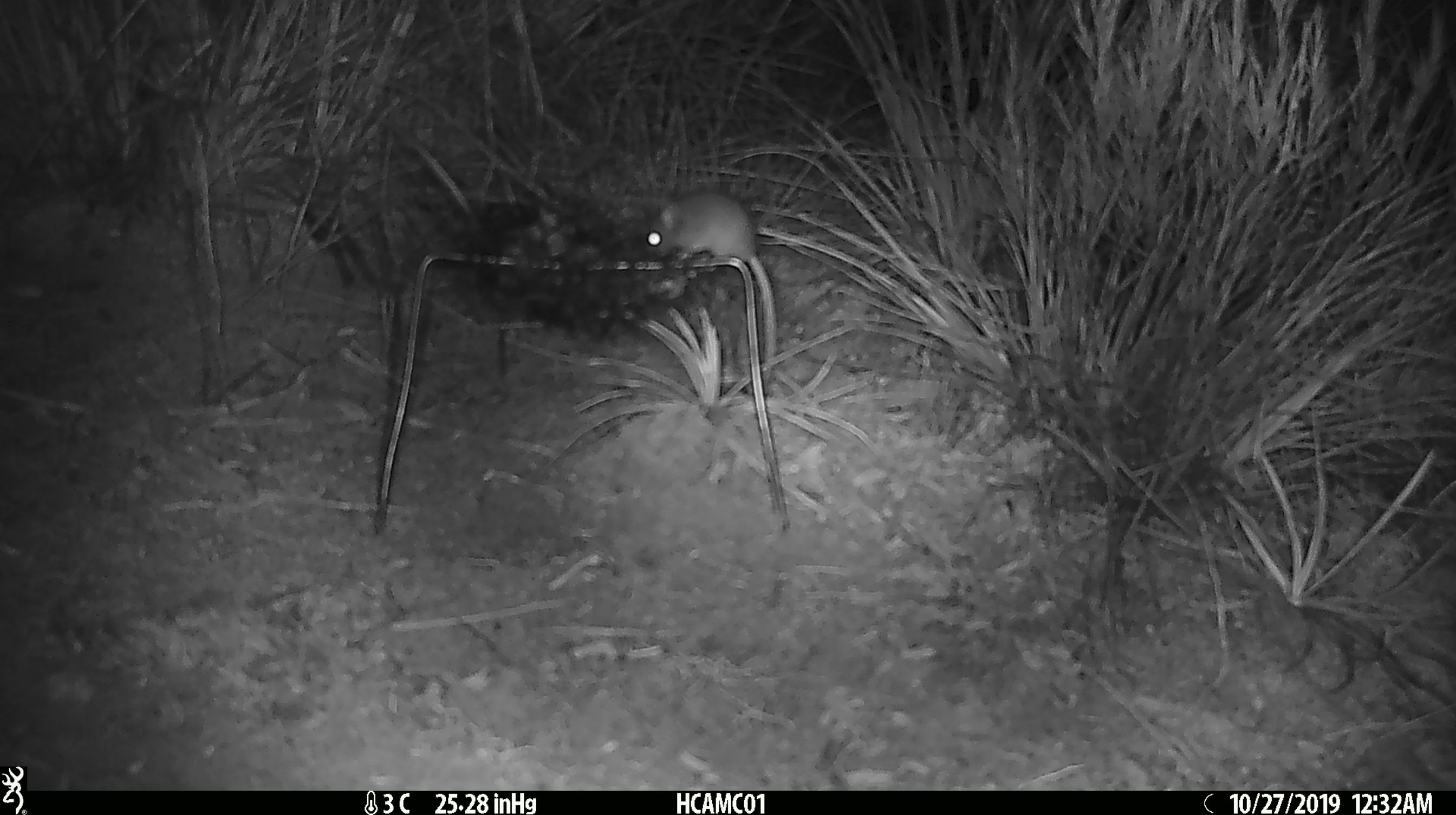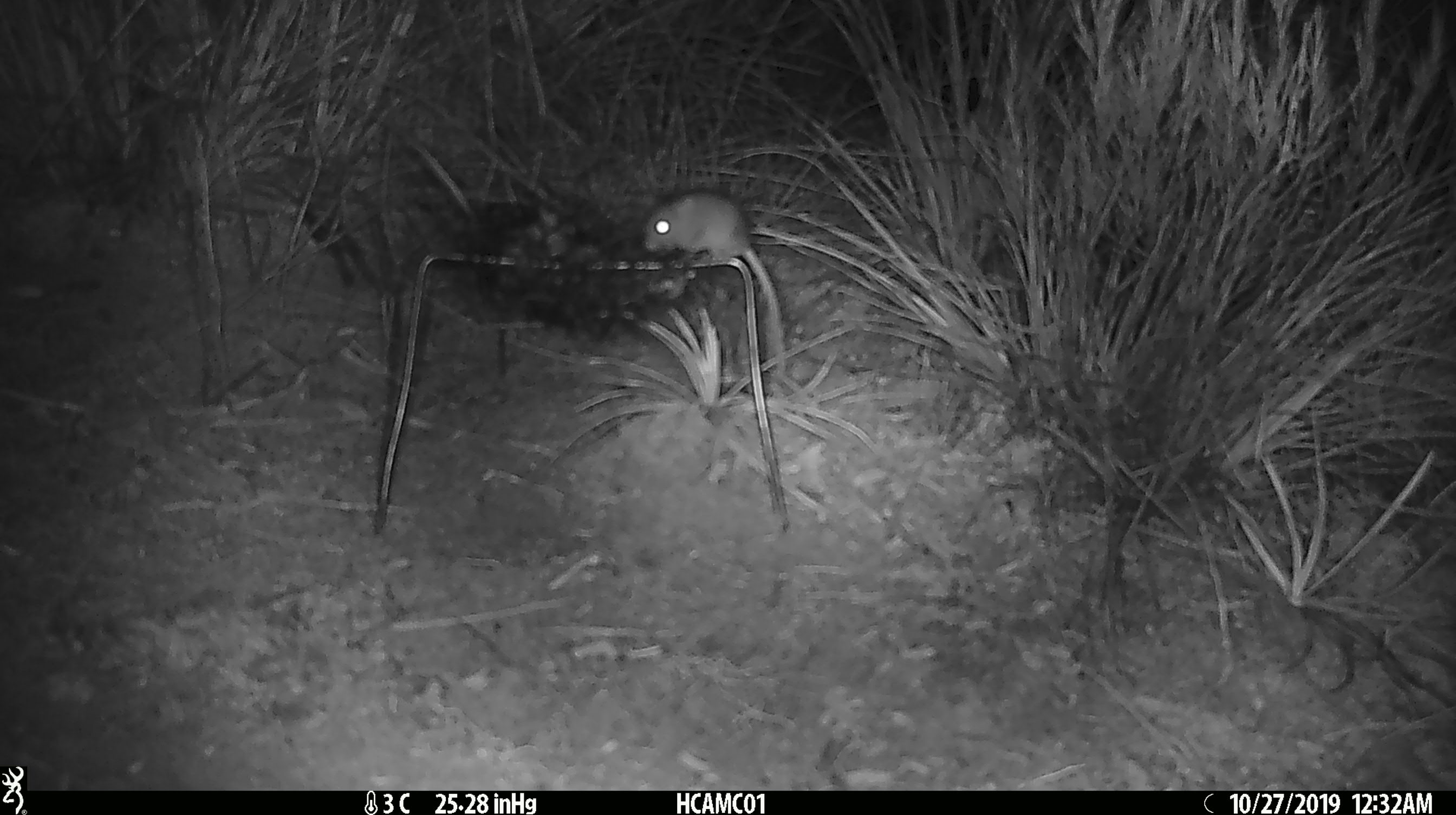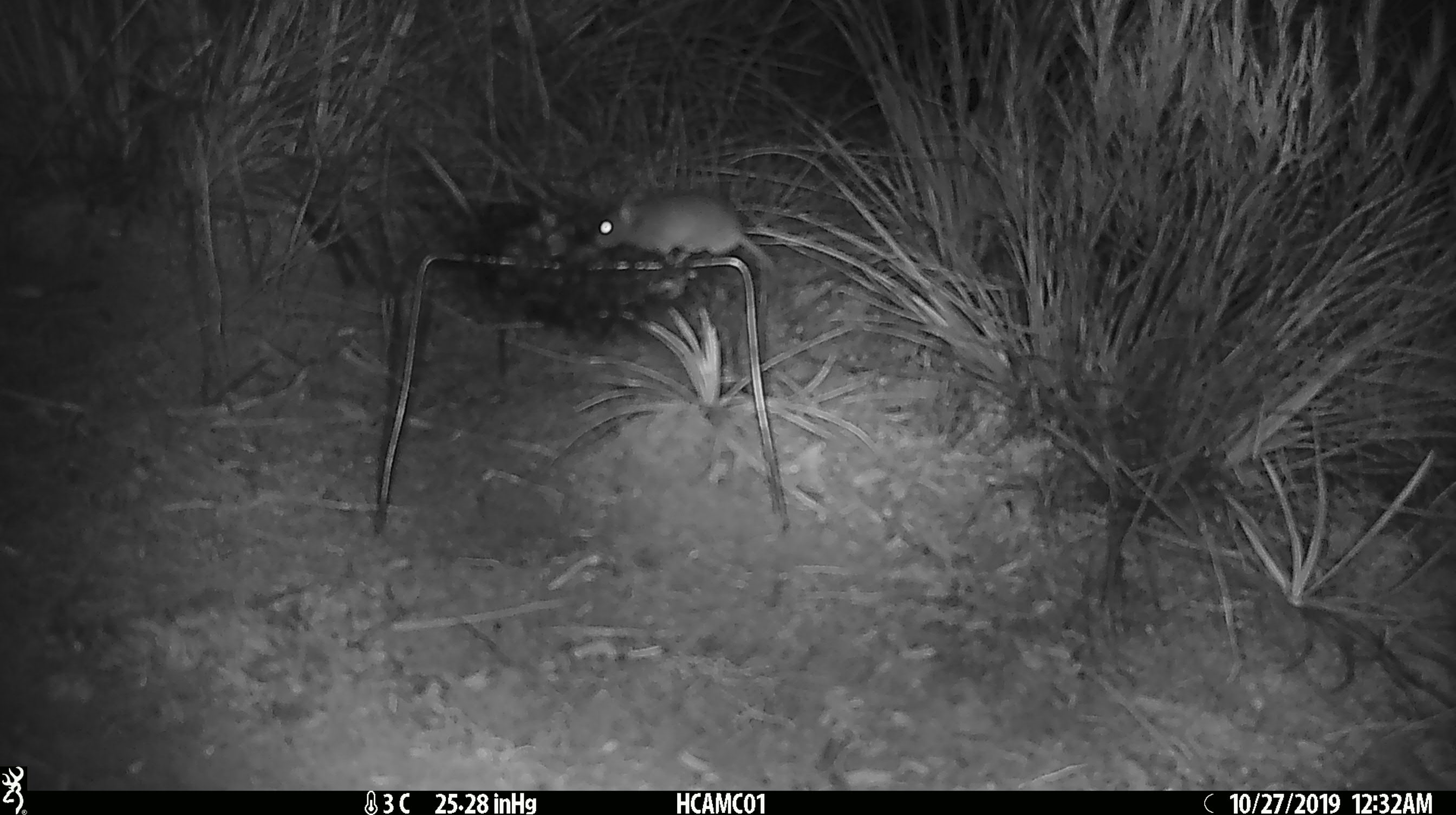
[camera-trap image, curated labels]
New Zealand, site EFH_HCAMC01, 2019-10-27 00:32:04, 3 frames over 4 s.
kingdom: Animalia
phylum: Chordata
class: Mammalia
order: Rodentia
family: Muridae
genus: Mus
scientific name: Mus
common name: mouse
Mouse (Mus).